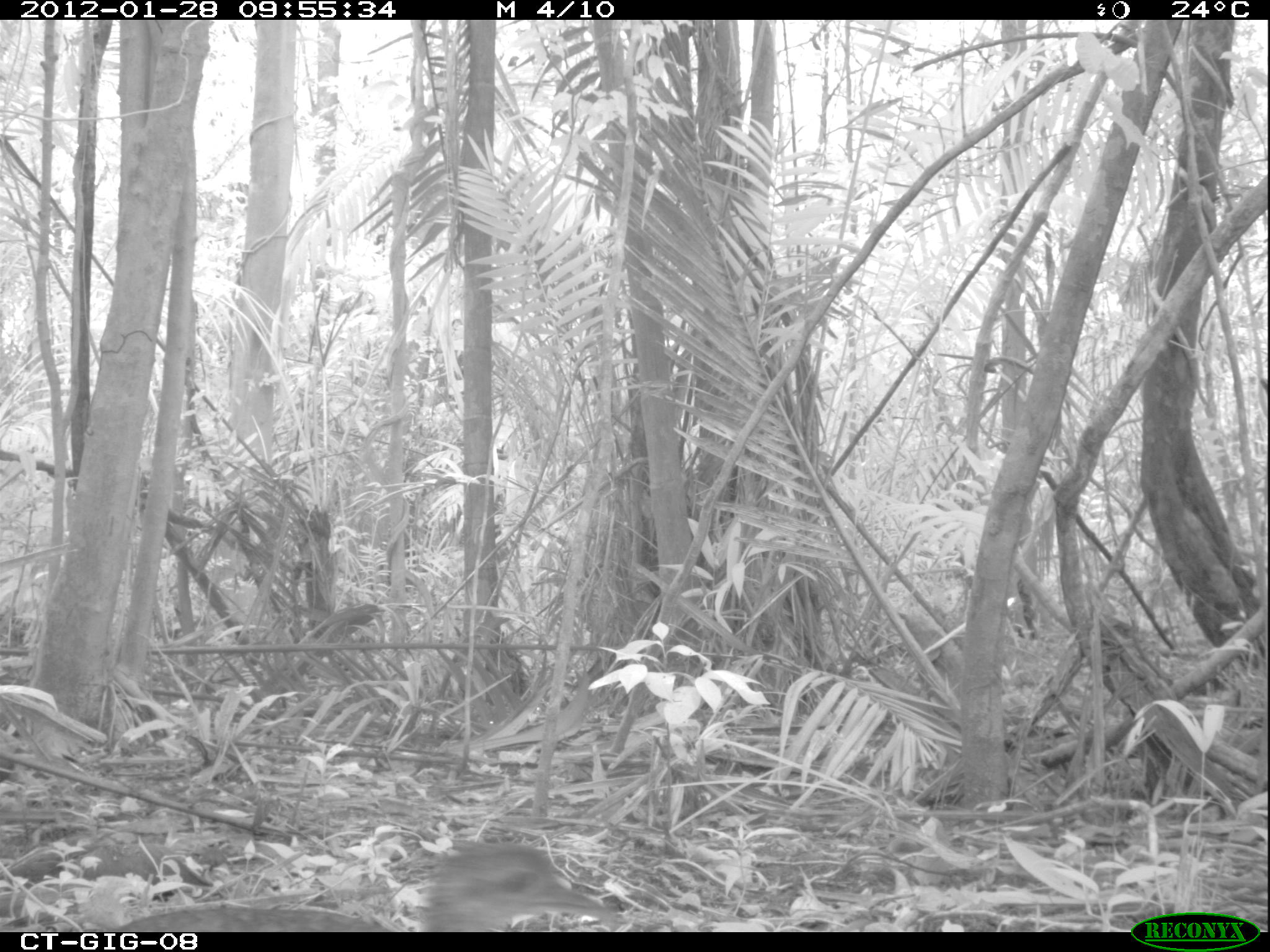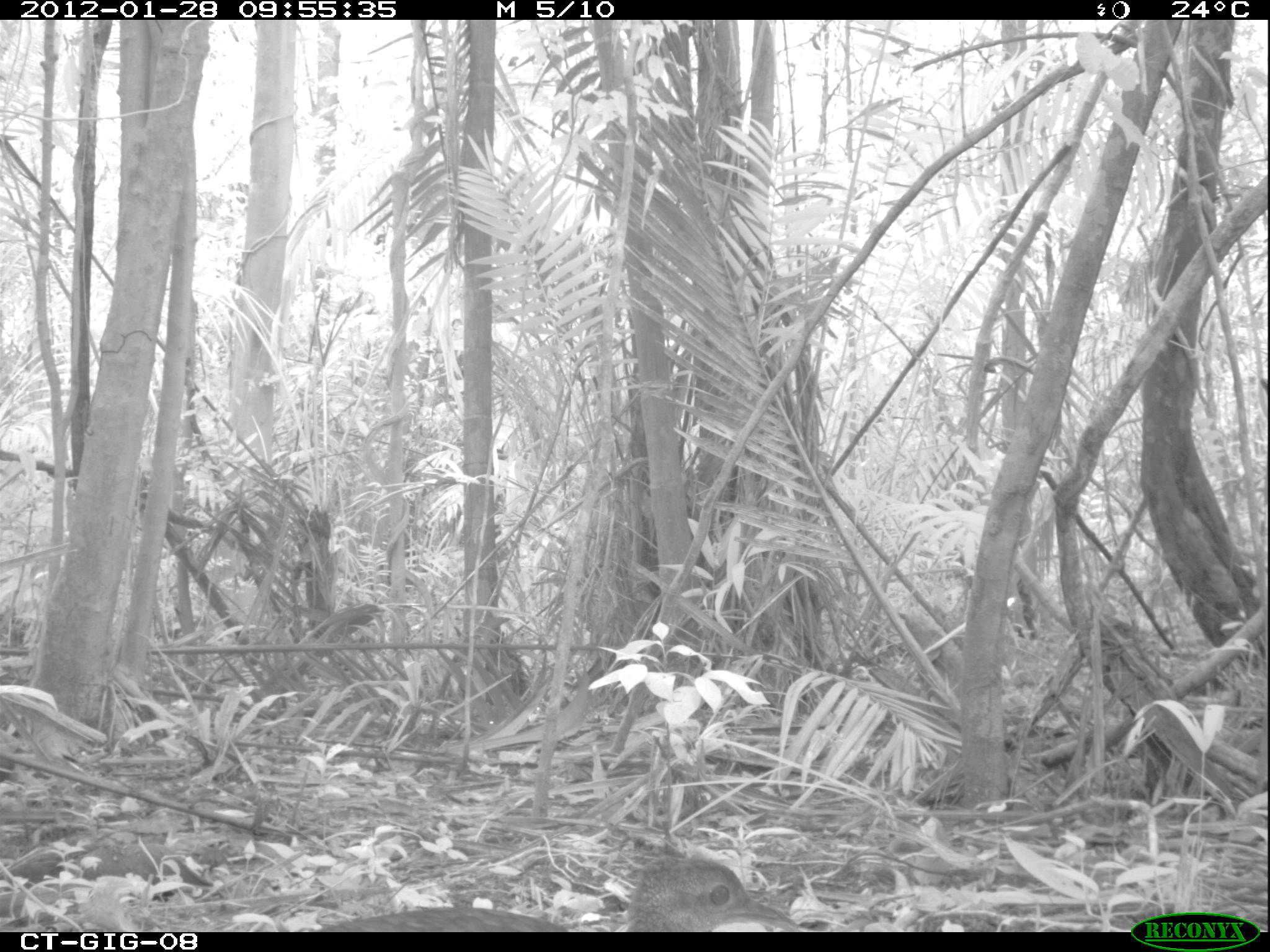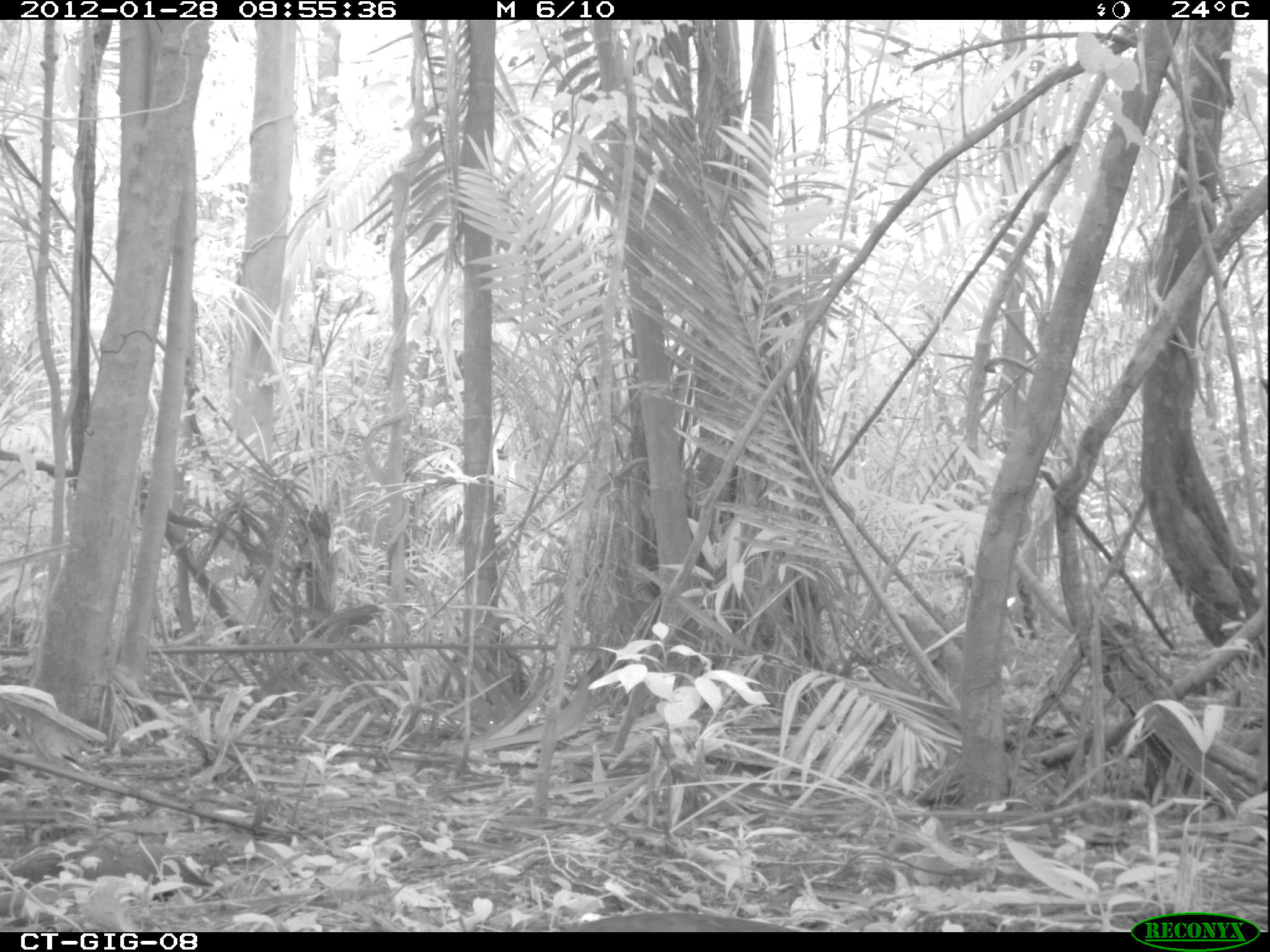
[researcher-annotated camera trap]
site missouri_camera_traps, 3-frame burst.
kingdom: Animalia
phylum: Chordata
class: Aves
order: Tinamiformes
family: Tinamidae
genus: Tinamus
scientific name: Tinamus major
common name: great tinamou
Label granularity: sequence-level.